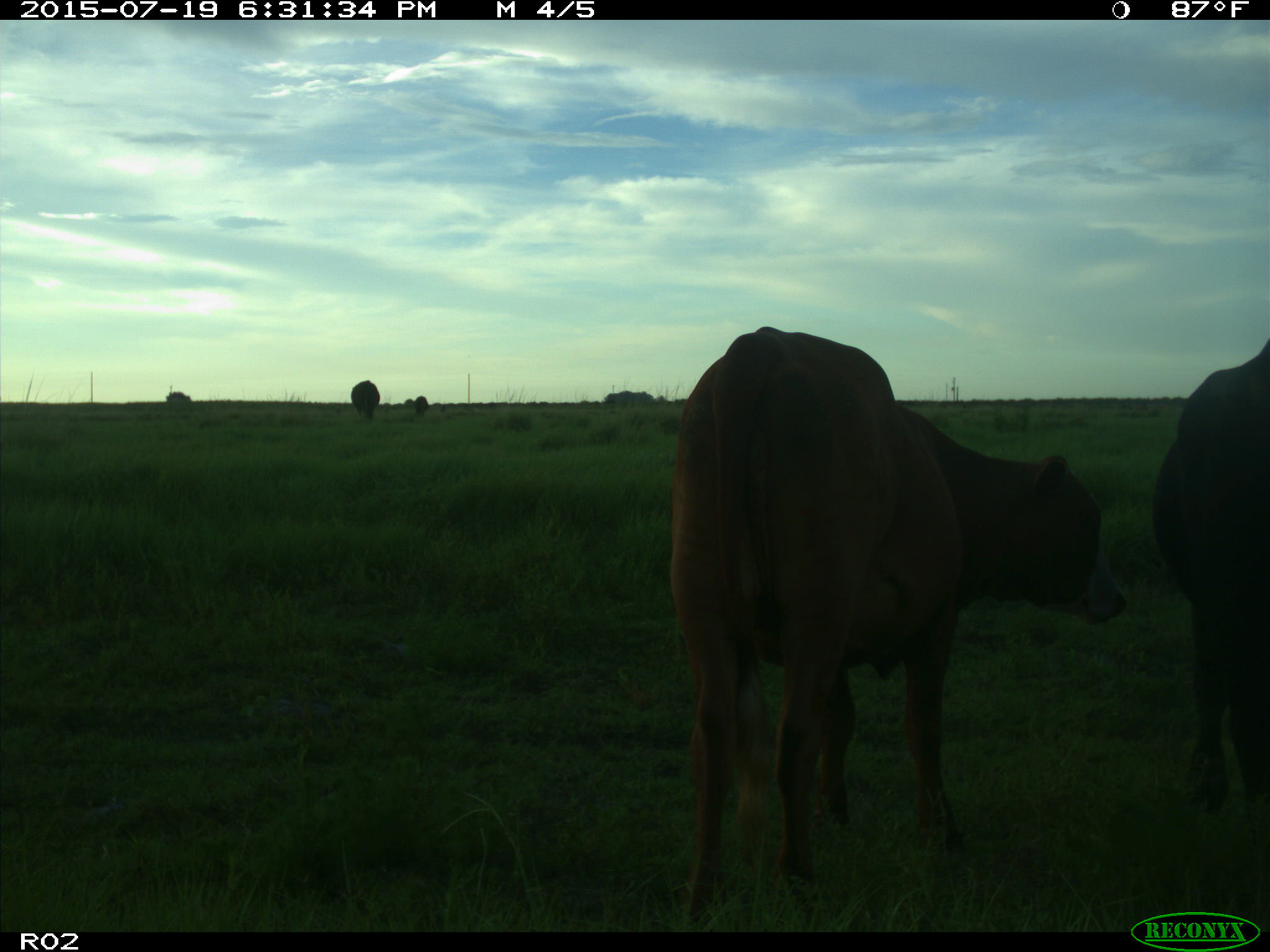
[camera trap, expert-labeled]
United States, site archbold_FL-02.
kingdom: Animalia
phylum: Chordata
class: Mammalia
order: Artiodactyla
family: Bovidae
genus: Bos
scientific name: Bos taurus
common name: domestic cow